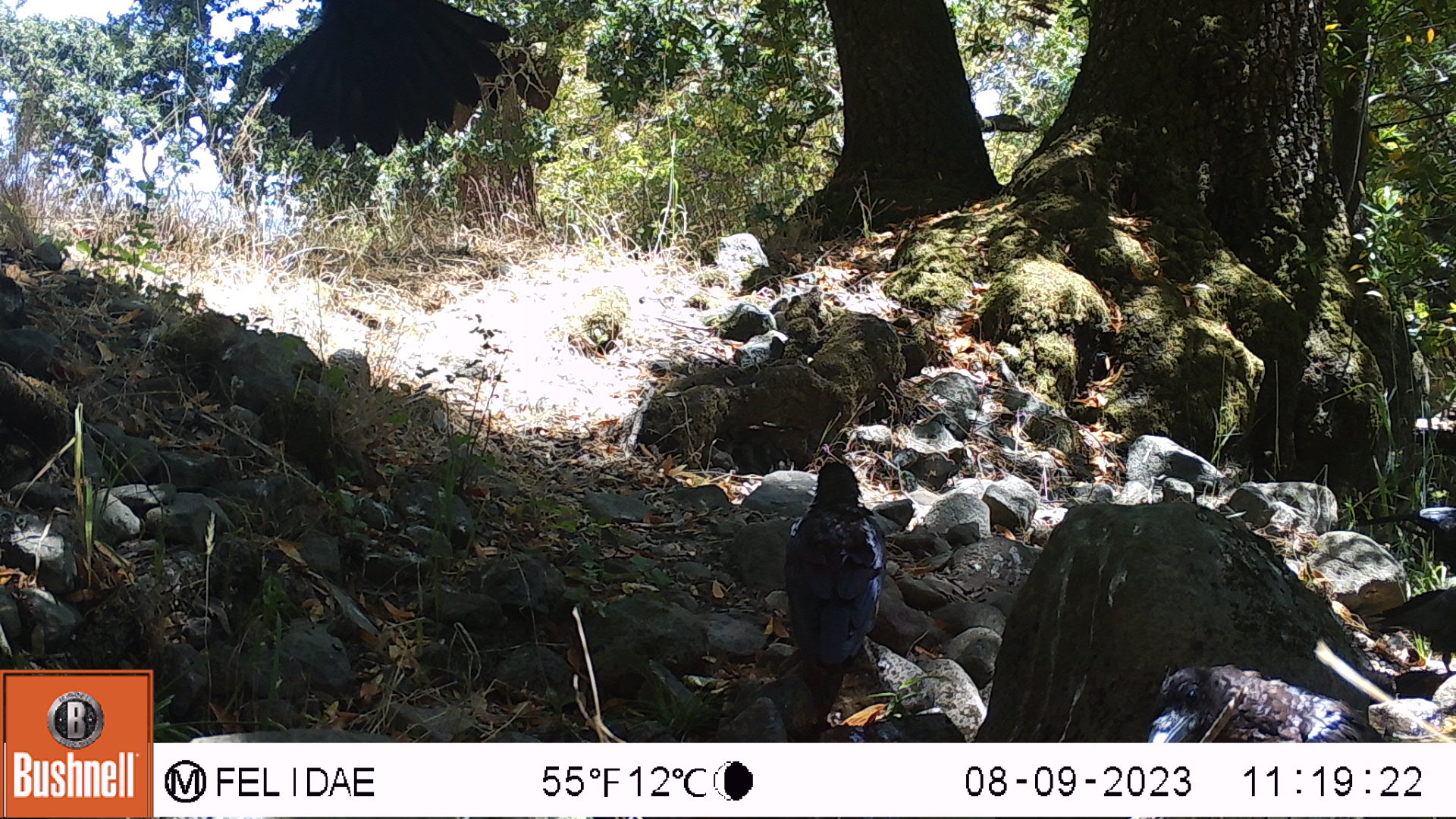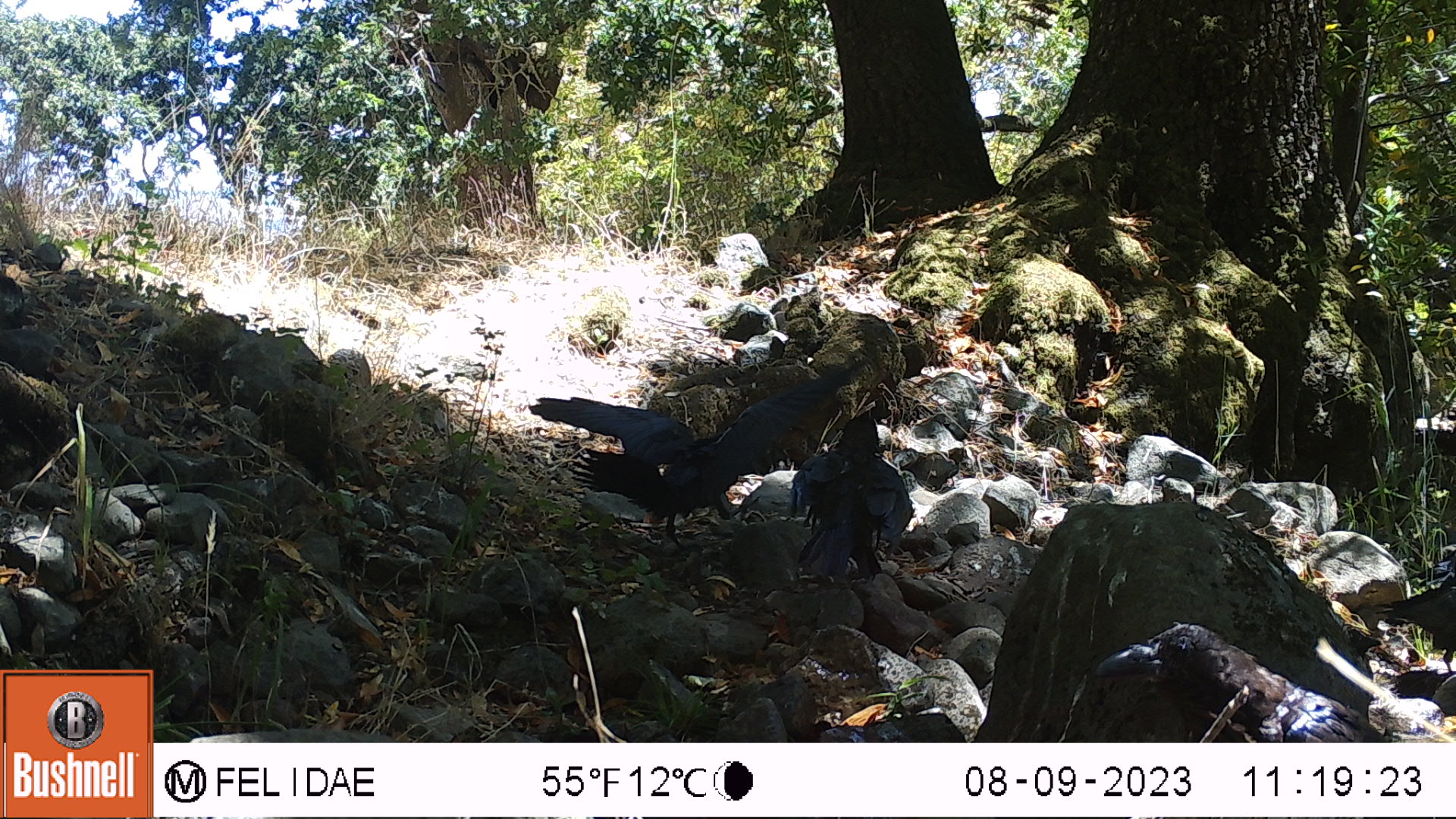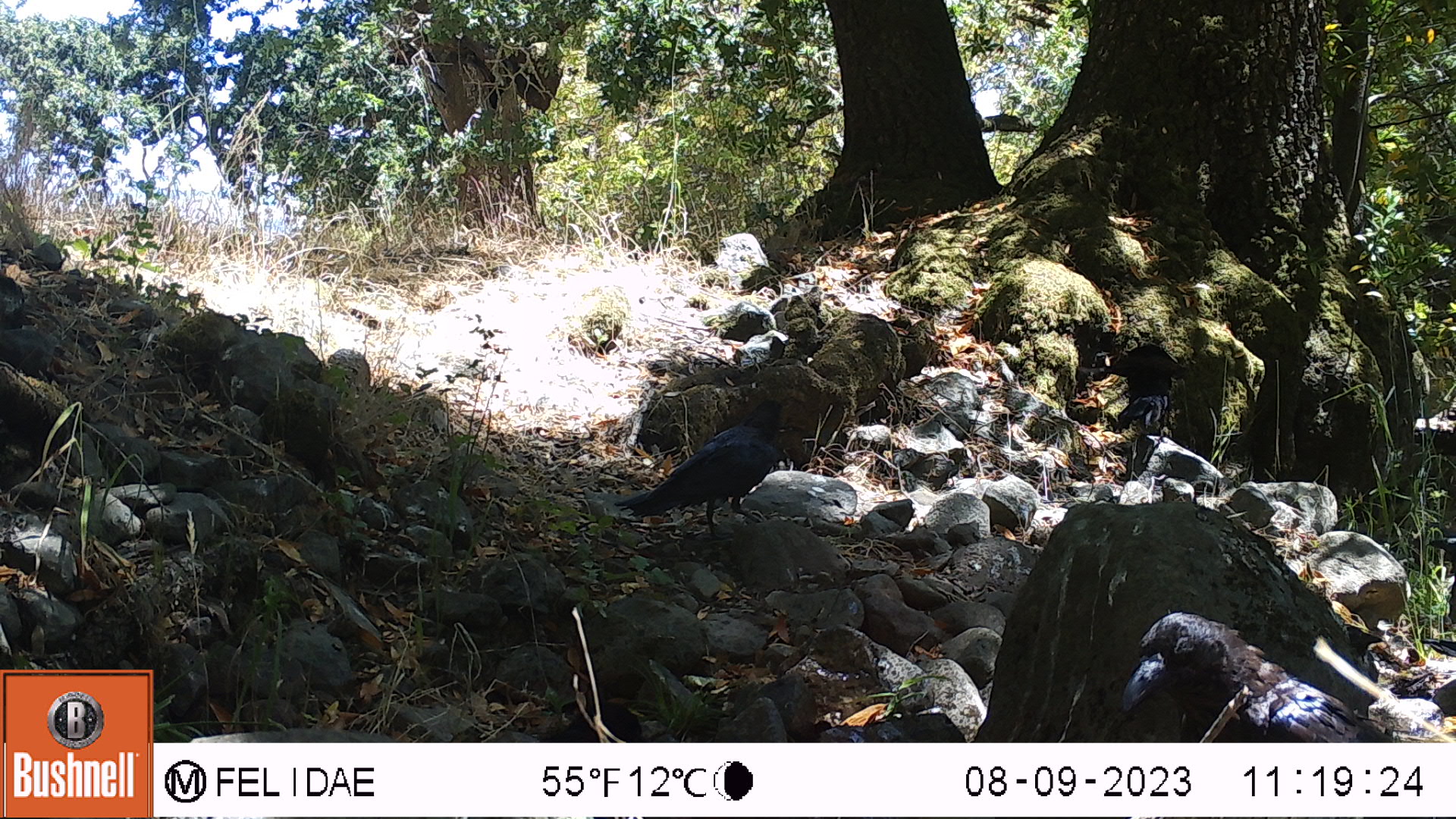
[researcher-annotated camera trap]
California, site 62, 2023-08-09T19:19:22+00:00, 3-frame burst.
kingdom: Animalia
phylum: Chordata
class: Aves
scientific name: Aves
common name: bird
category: unknown bird